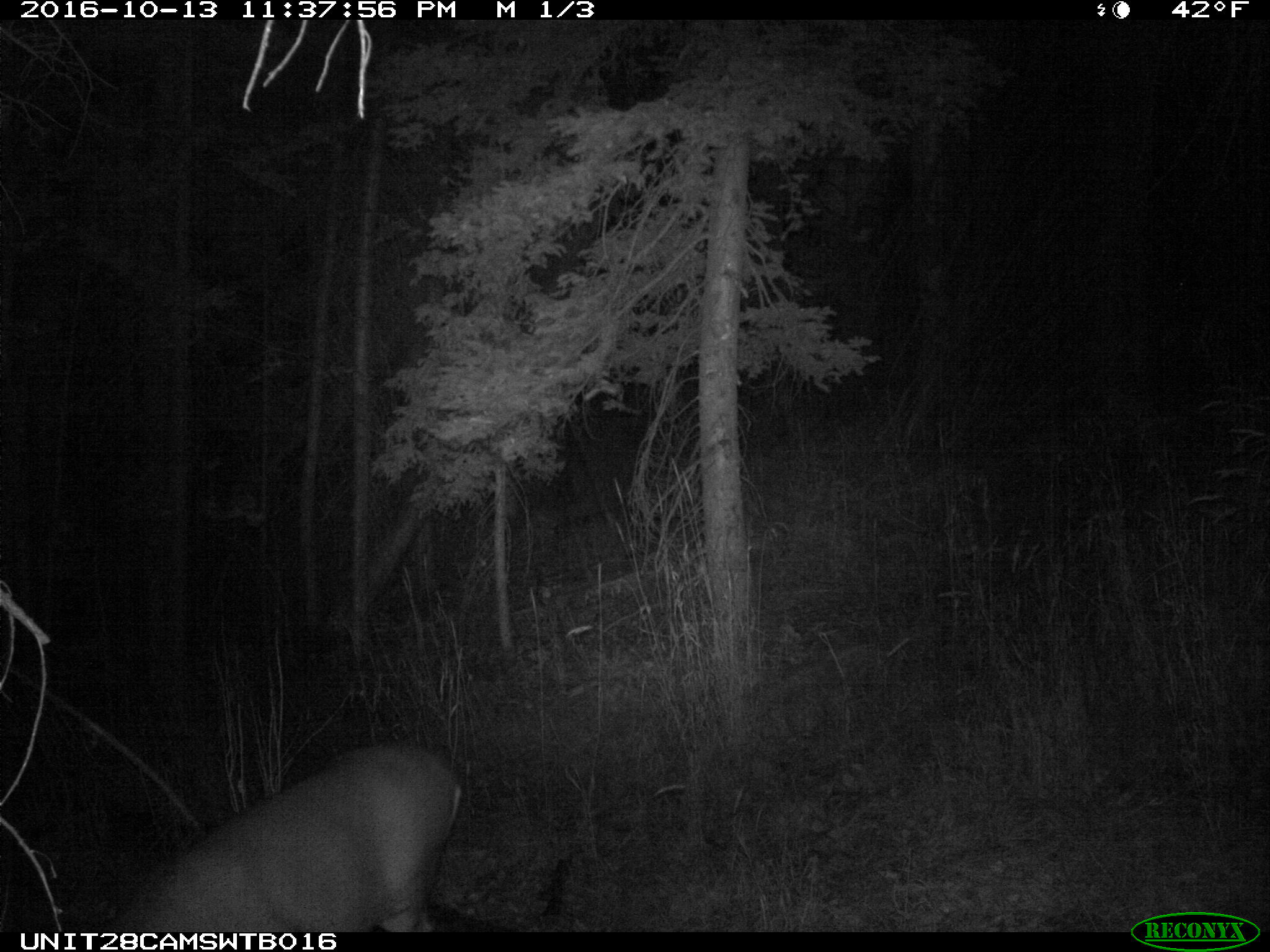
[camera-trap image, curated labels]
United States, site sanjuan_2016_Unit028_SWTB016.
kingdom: Animalia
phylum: Chordata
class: Mammalia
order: Artiodactyla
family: Cervidae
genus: Odocoileus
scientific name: Odocoileus hemionus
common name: mule deer